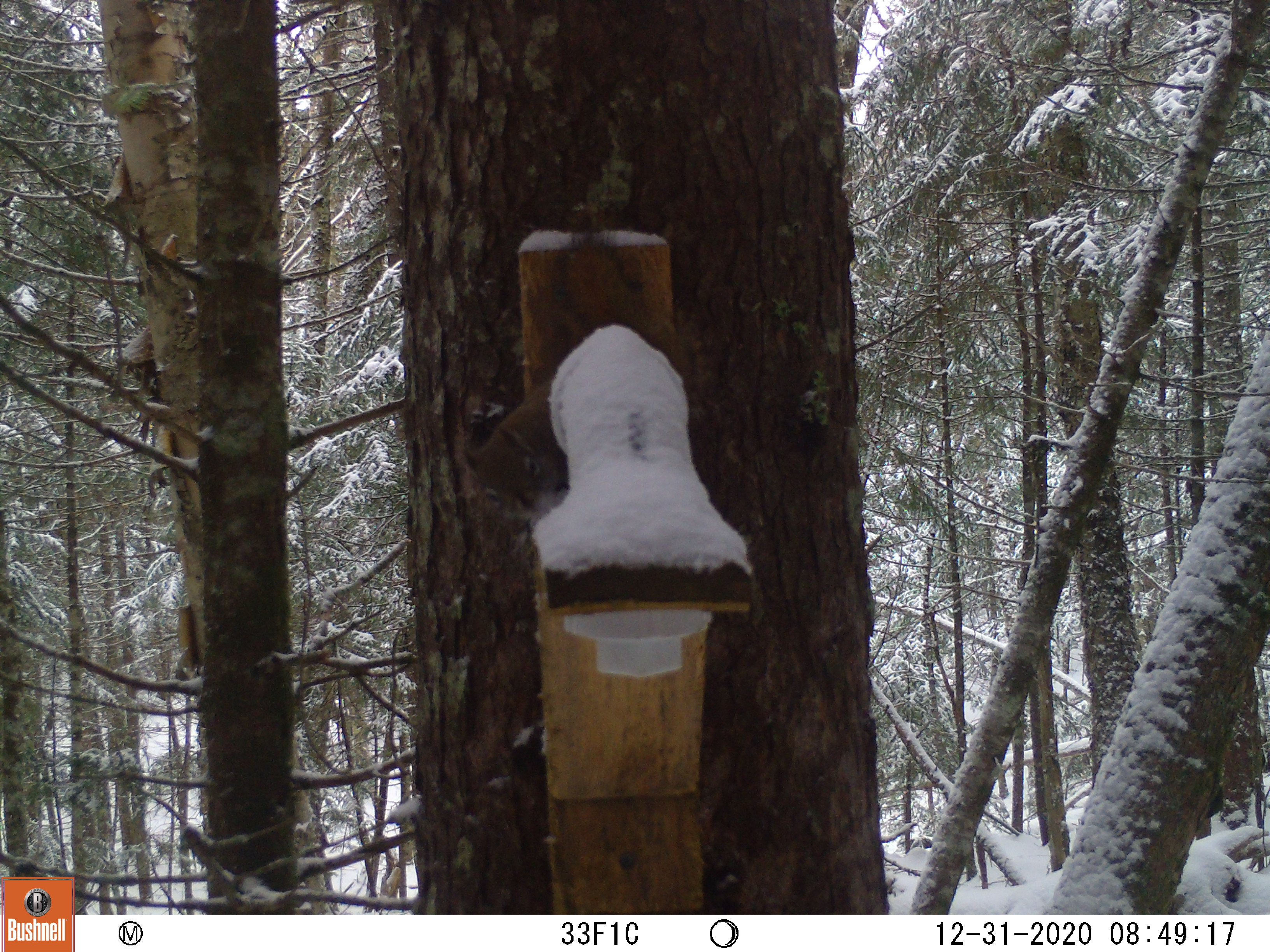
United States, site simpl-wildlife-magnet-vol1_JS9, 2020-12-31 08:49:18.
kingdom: Animalia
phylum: Chordata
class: Mammalia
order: Rodentia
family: Sciuridae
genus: Tamiasciurus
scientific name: Tamiasciurus hudsonicus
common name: red squirrel